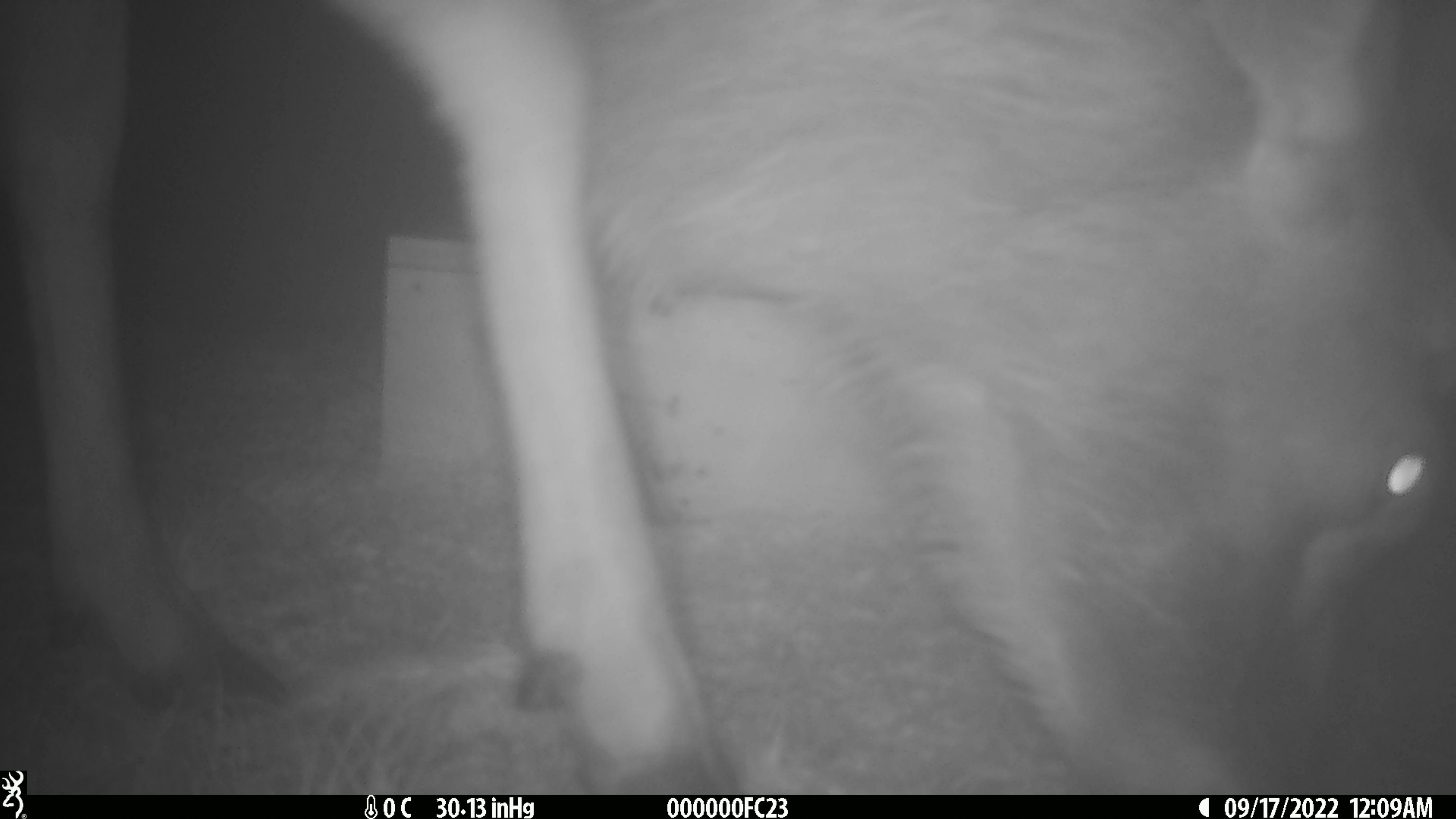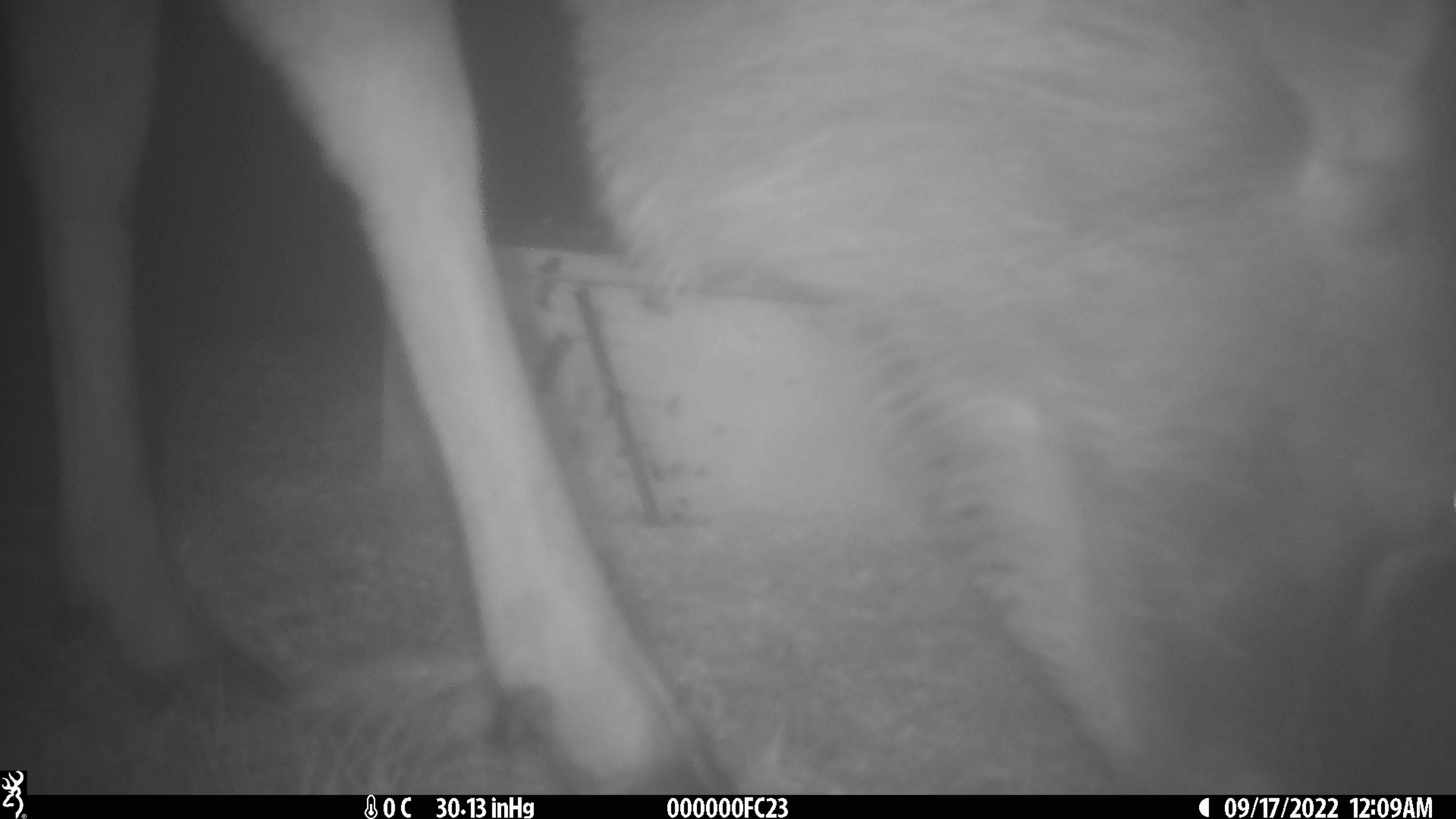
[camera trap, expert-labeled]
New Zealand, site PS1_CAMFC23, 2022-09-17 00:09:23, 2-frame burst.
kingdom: Animalia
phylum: Chordata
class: Mammalia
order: Artiodactyla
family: Cervidae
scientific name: Cervidae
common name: deer